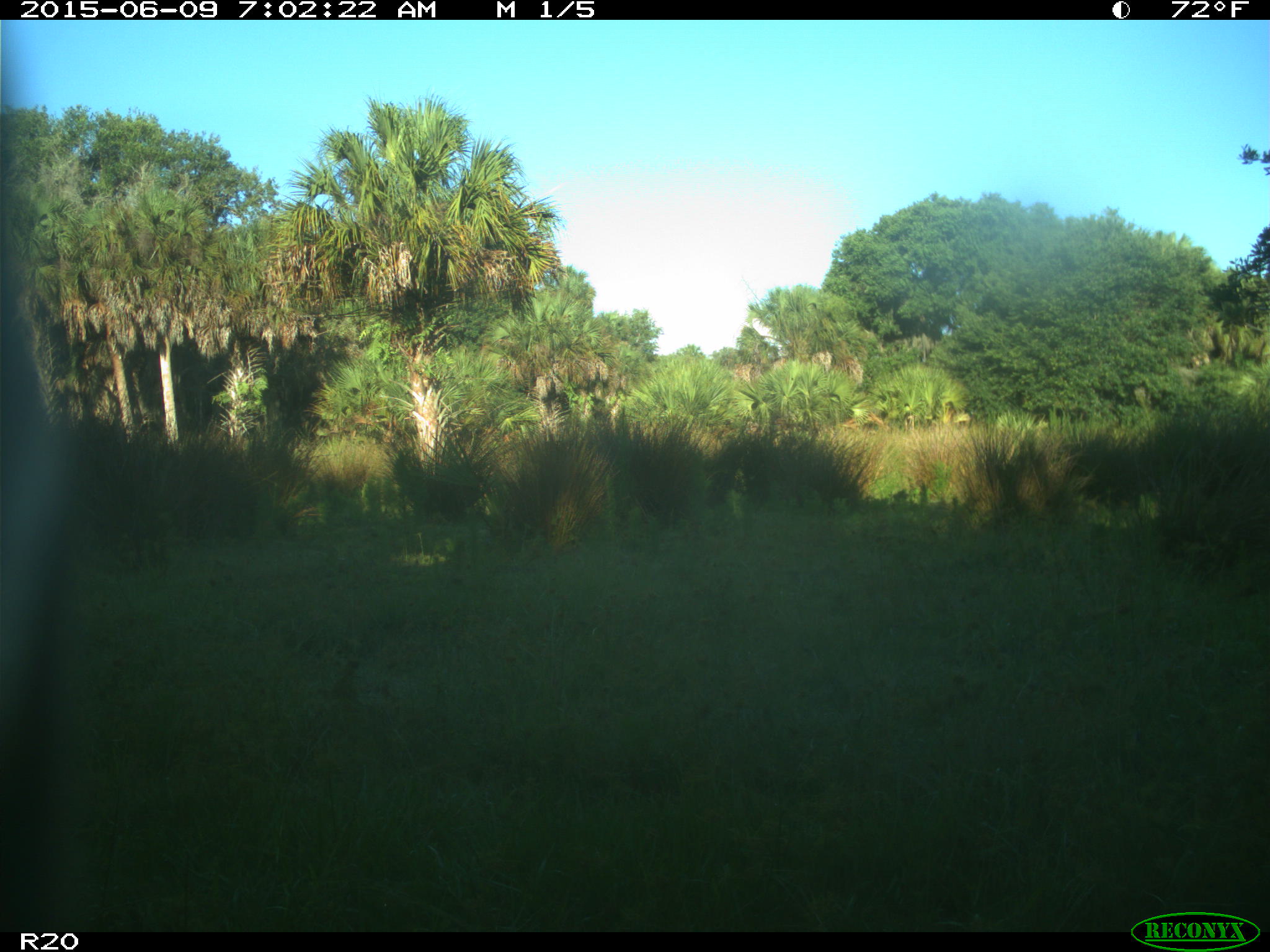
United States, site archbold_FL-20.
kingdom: Animalia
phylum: Chordata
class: Mammalia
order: Artiodactyla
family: Bovidae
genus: Bos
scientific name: Bos taurus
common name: domestic cow